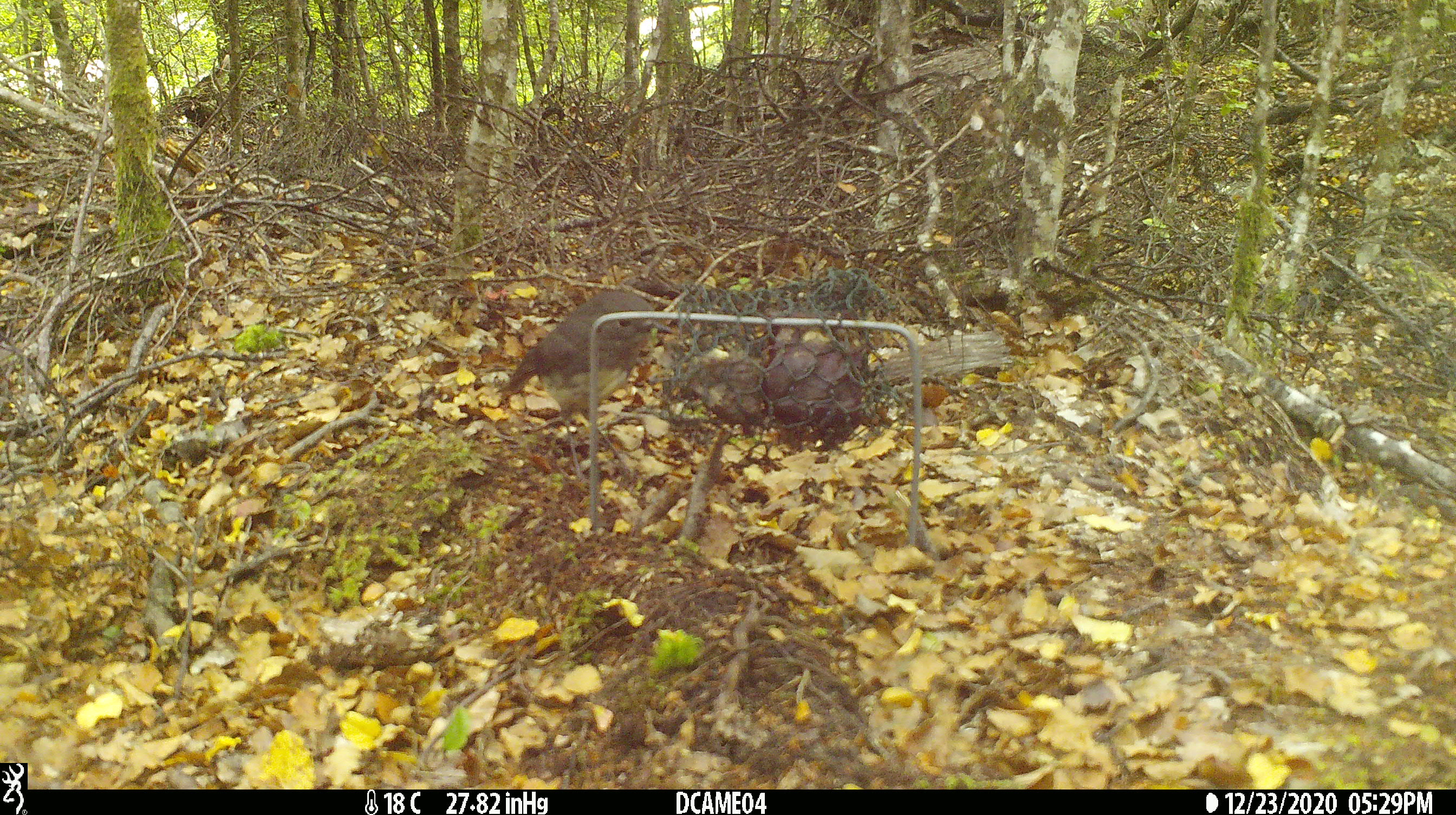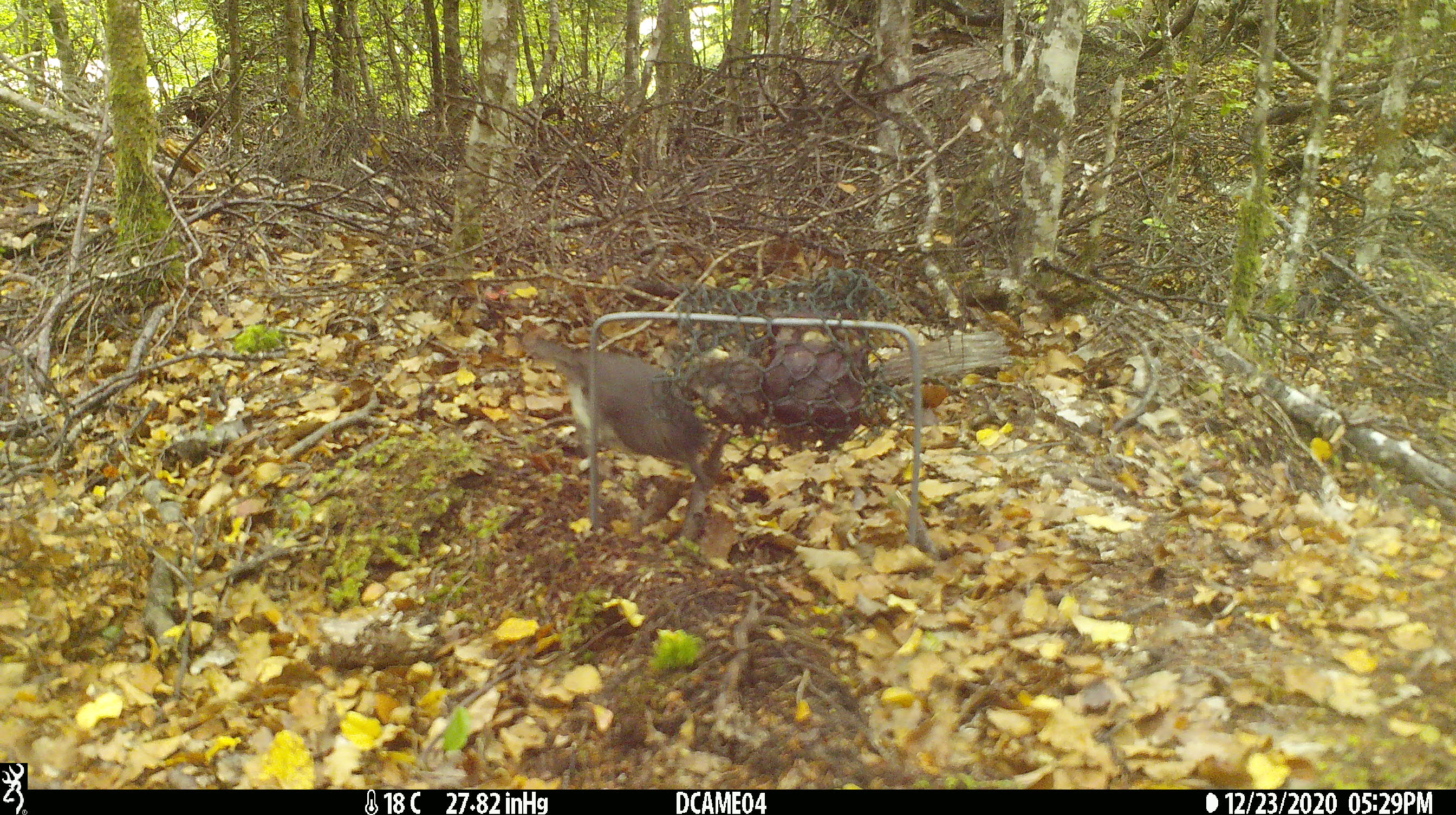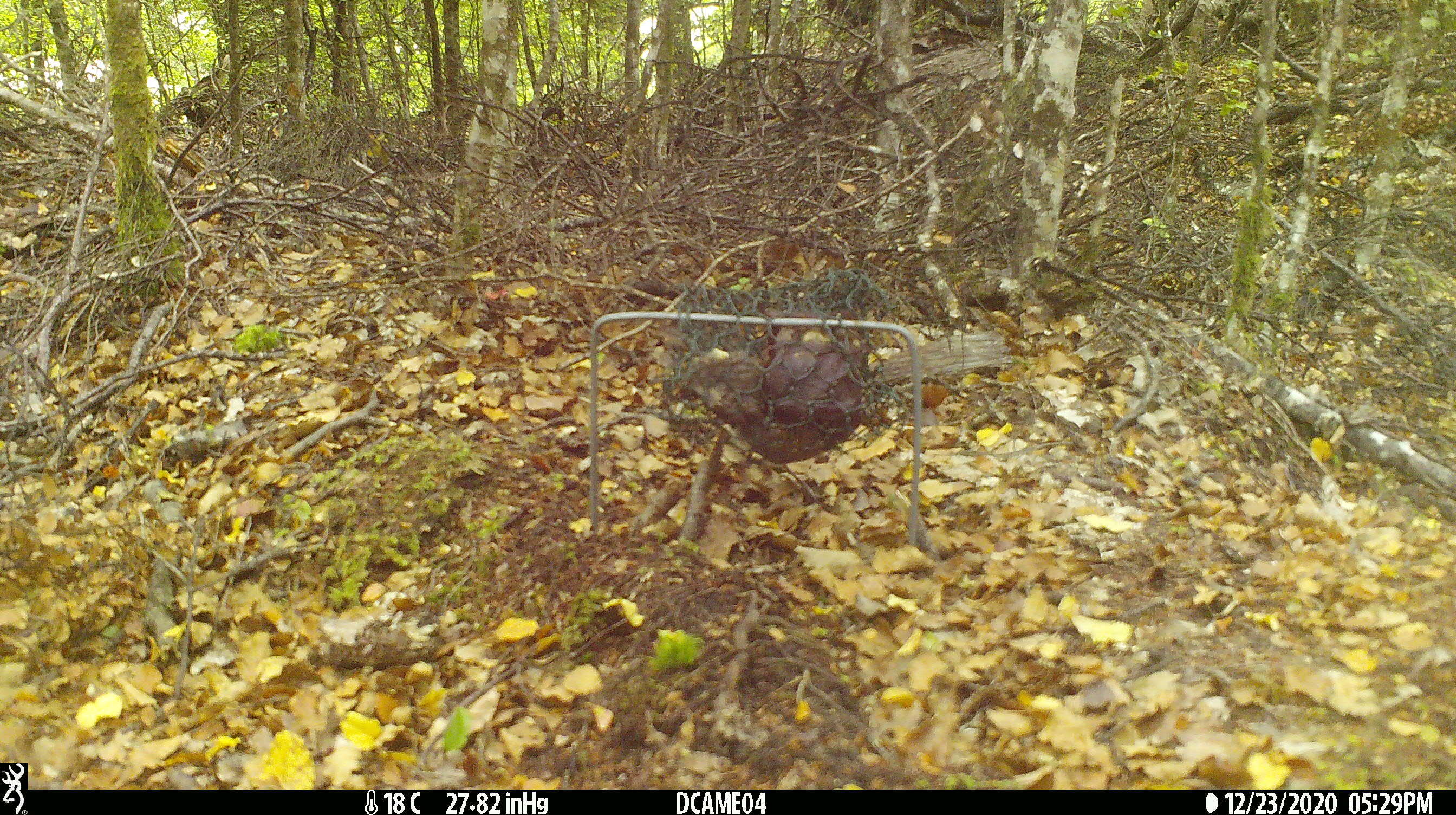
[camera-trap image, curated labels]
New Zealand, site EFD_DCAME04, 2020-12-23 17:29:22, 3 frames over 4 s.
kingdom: Animalia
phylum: Chordata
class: Aves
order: Passeriformes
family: Petroicidae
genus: Petroica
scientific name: Petroica australis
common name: new zealand robin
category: robin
Robin (new zealand robin) (Petroica australis).